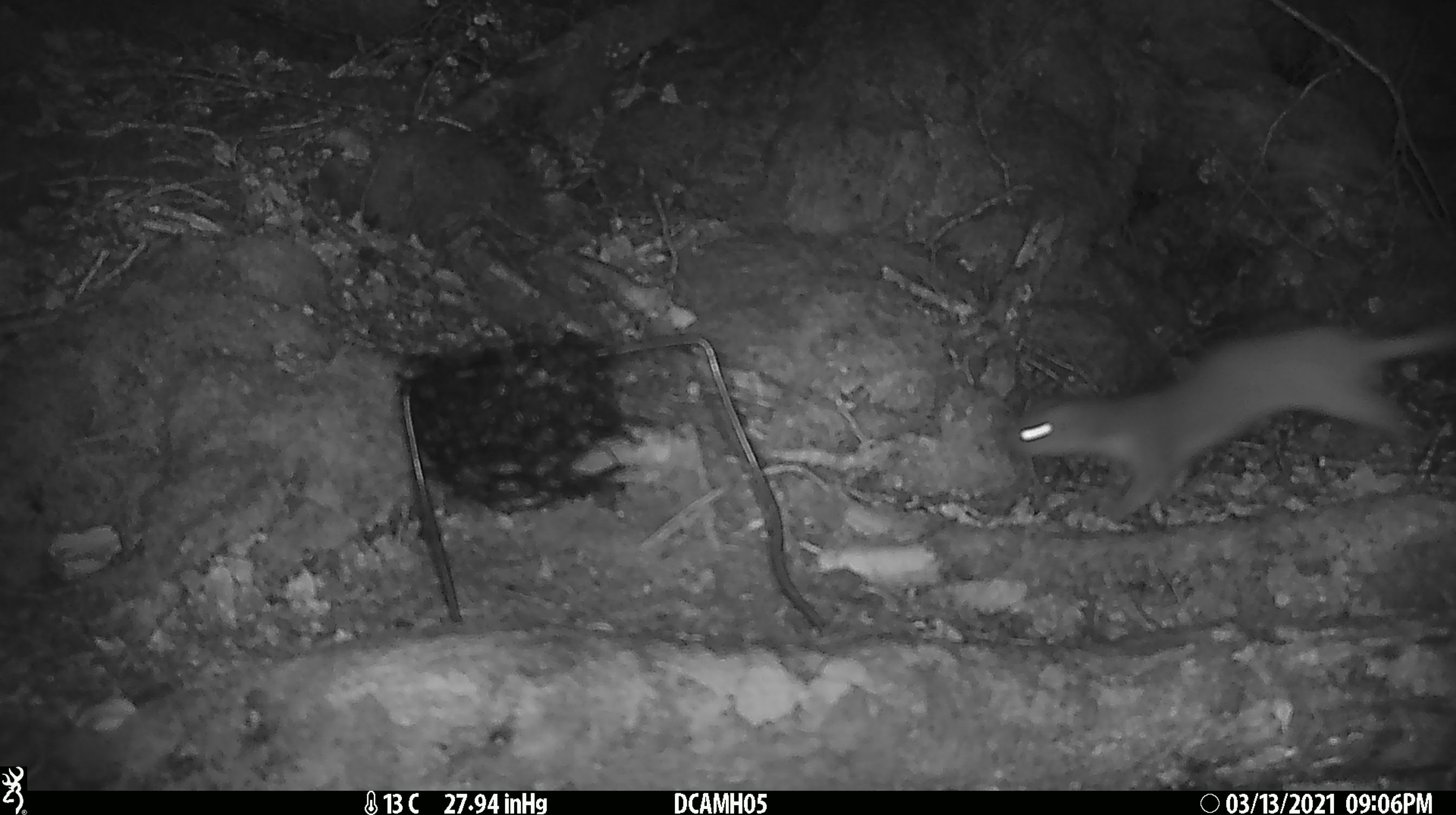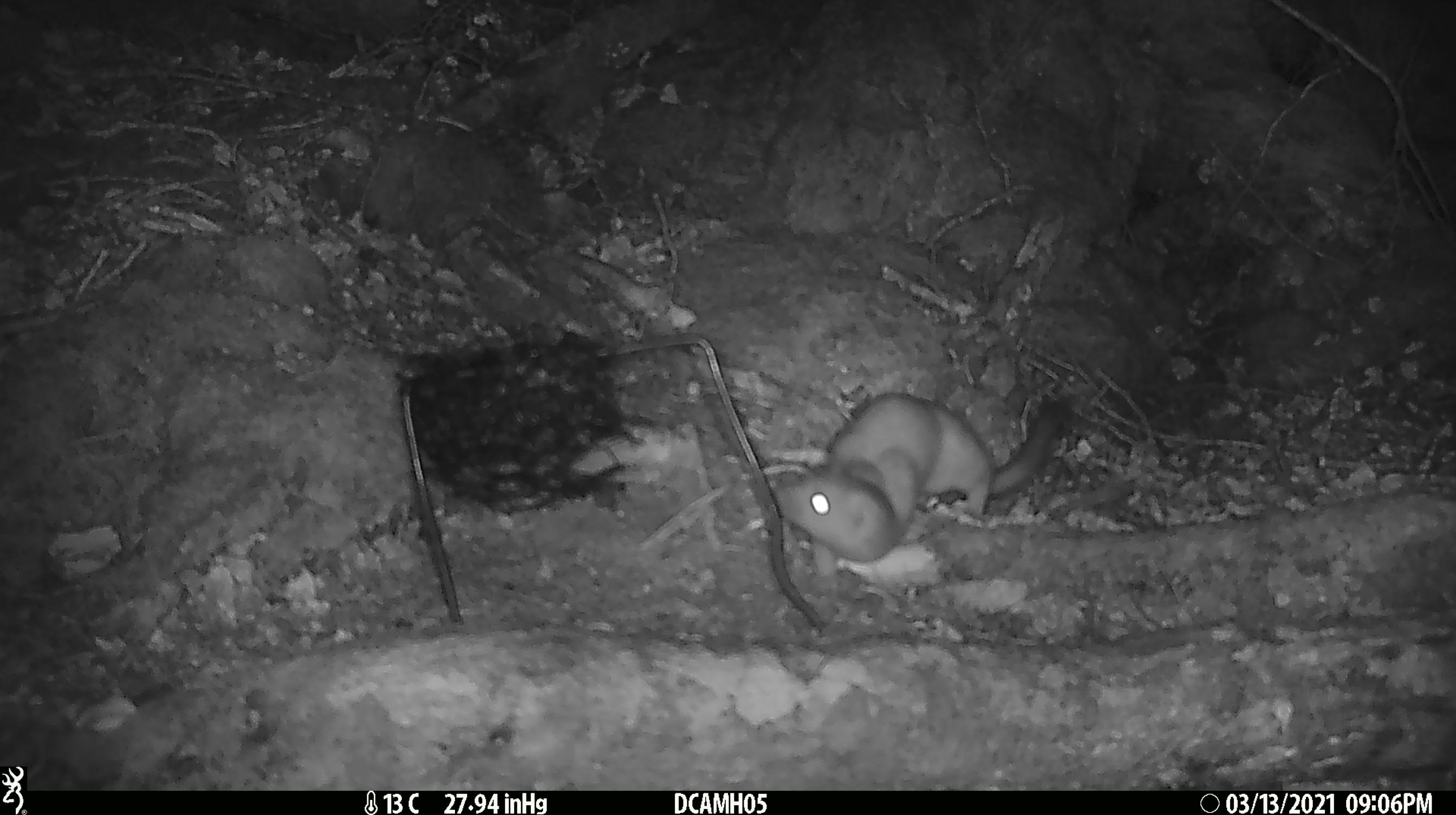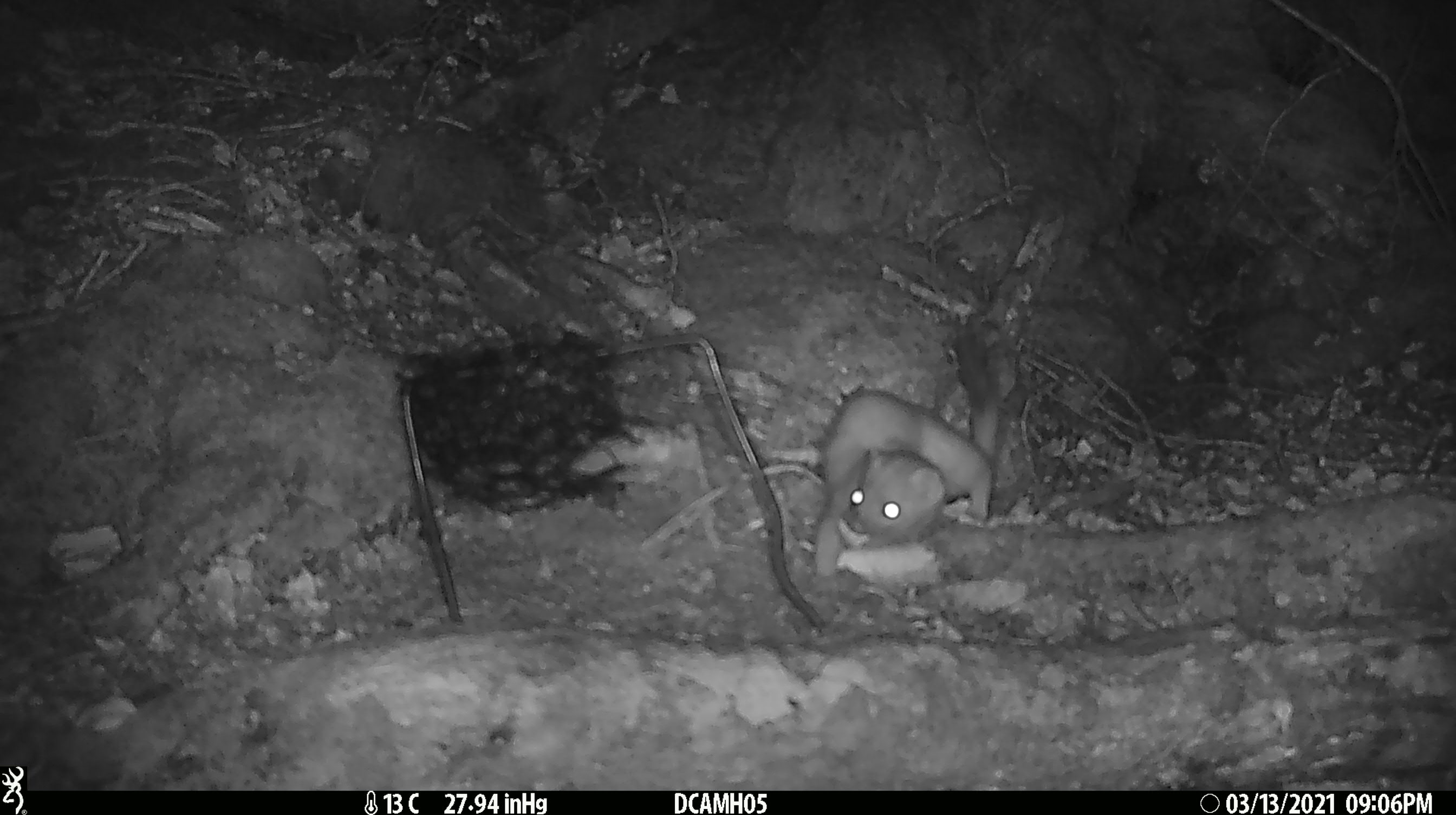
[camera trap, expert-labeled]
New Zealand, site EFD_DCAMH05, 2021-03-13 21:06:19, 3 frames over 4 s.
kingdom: Animalia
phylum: Chordata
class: Mammalia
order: Carnivora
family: Mustelidae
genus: Mustela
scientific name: Mustela erminea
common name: stoat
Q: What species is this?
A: Stoat (Mustela erminea).